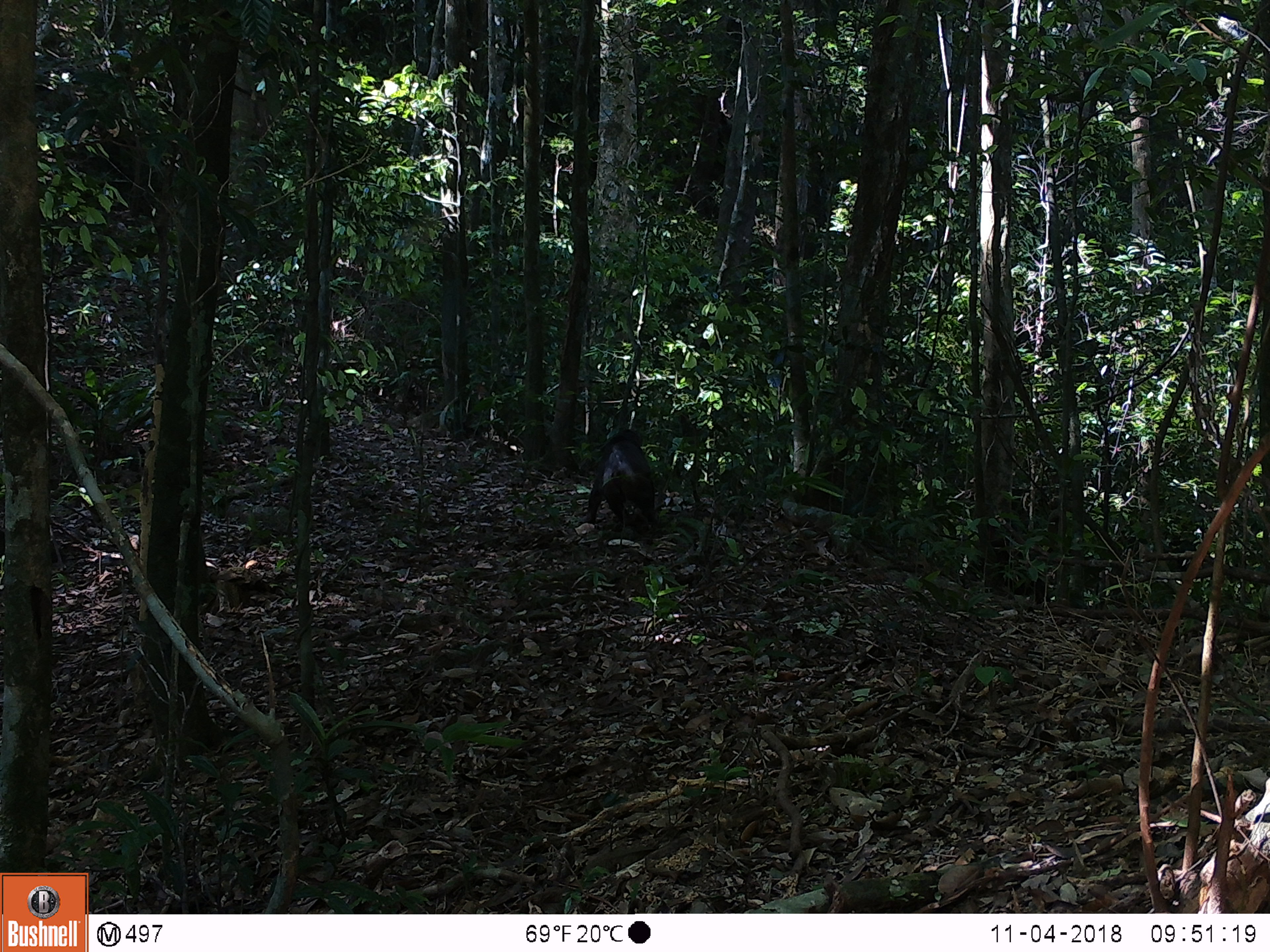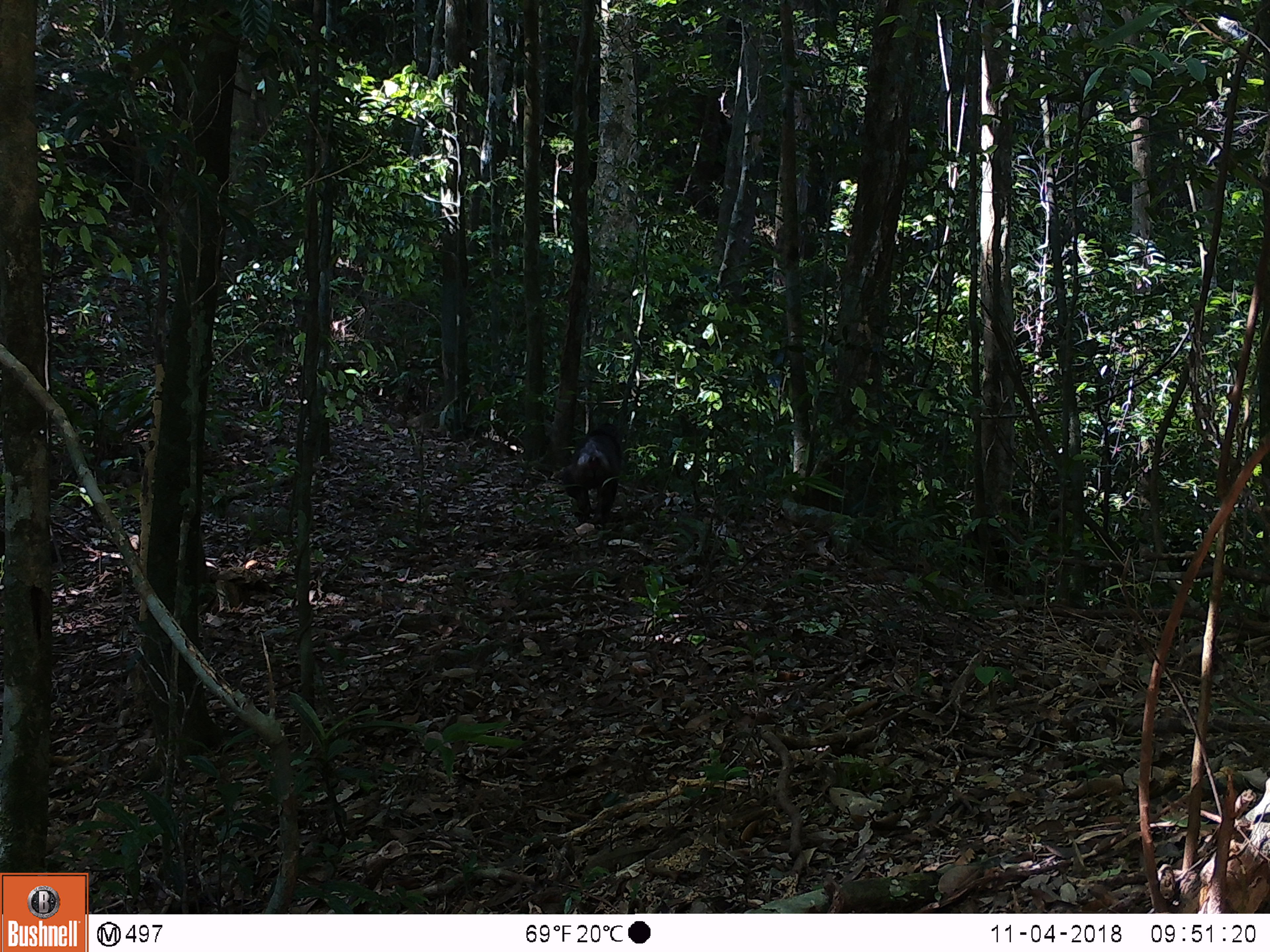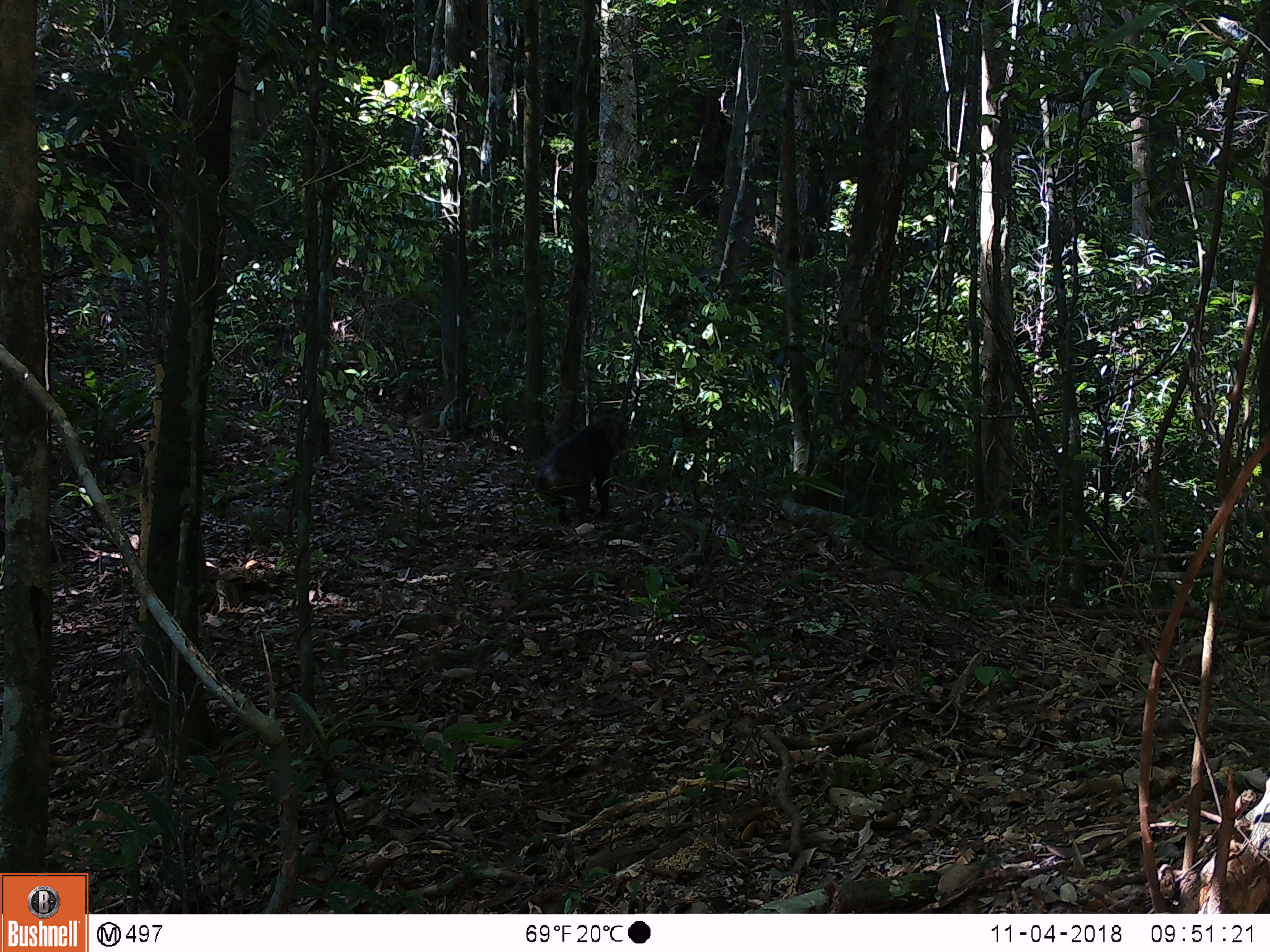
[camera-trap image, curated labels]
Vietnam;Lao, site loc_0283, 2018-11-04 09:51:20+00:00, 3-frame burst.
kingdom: Animalia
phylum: Chordata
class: Mammalia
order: Primates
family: Cercopithecidae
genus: Macaca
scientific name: Macaca arctoides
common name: stump-tailed macaque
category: stump tailed macaque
Stump tailed macaque (stump-tailed macaque) (Macaca arctoides). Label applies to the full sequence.